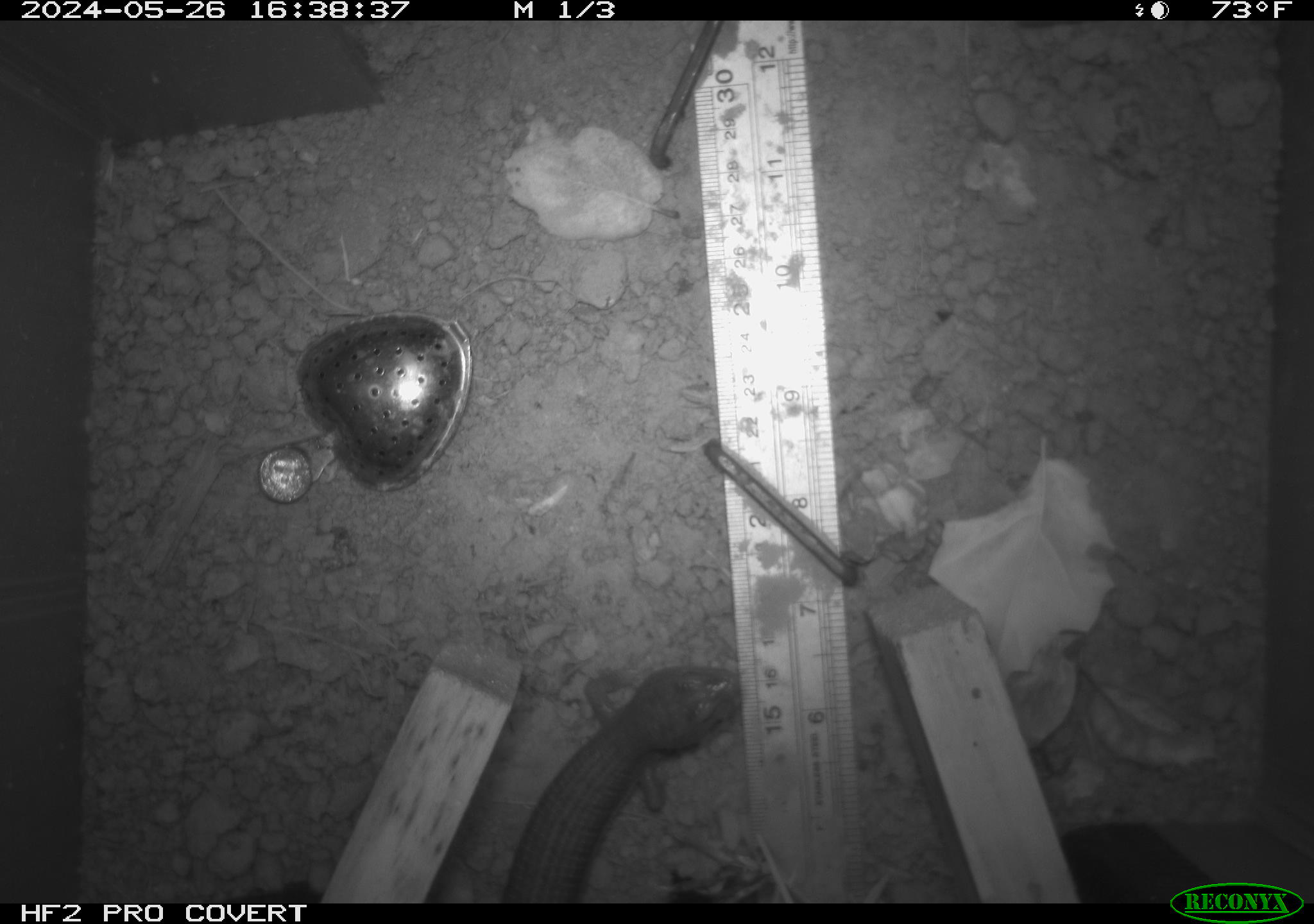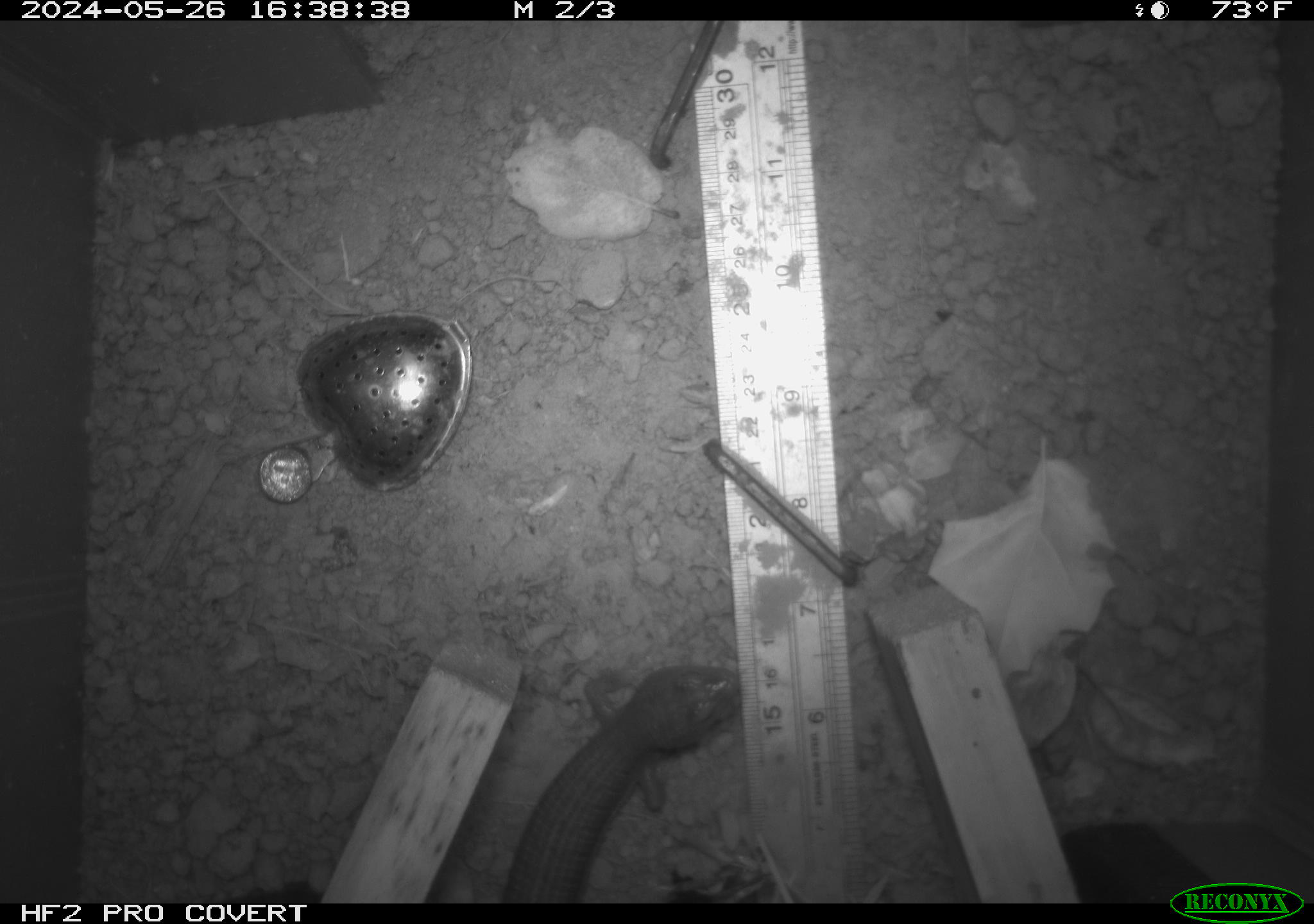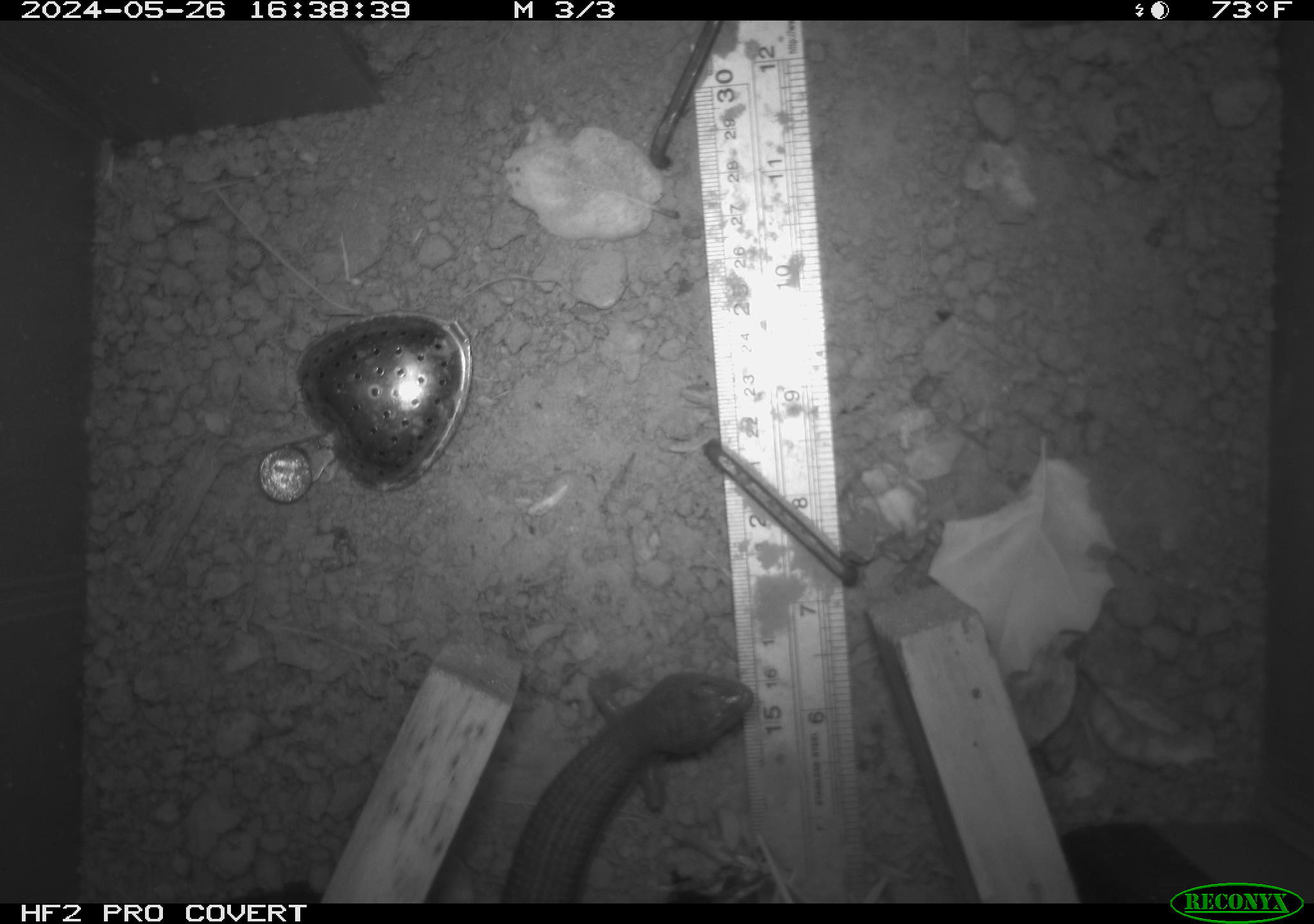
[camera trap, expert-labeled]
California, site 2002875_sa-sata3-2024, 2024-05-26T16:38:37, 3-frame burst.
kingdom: Animalia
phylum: Chordata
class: Reptilia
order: Squamata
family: Anguidae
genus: Elgaria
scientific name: Elgaria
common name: alligator lizards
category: elgaria species